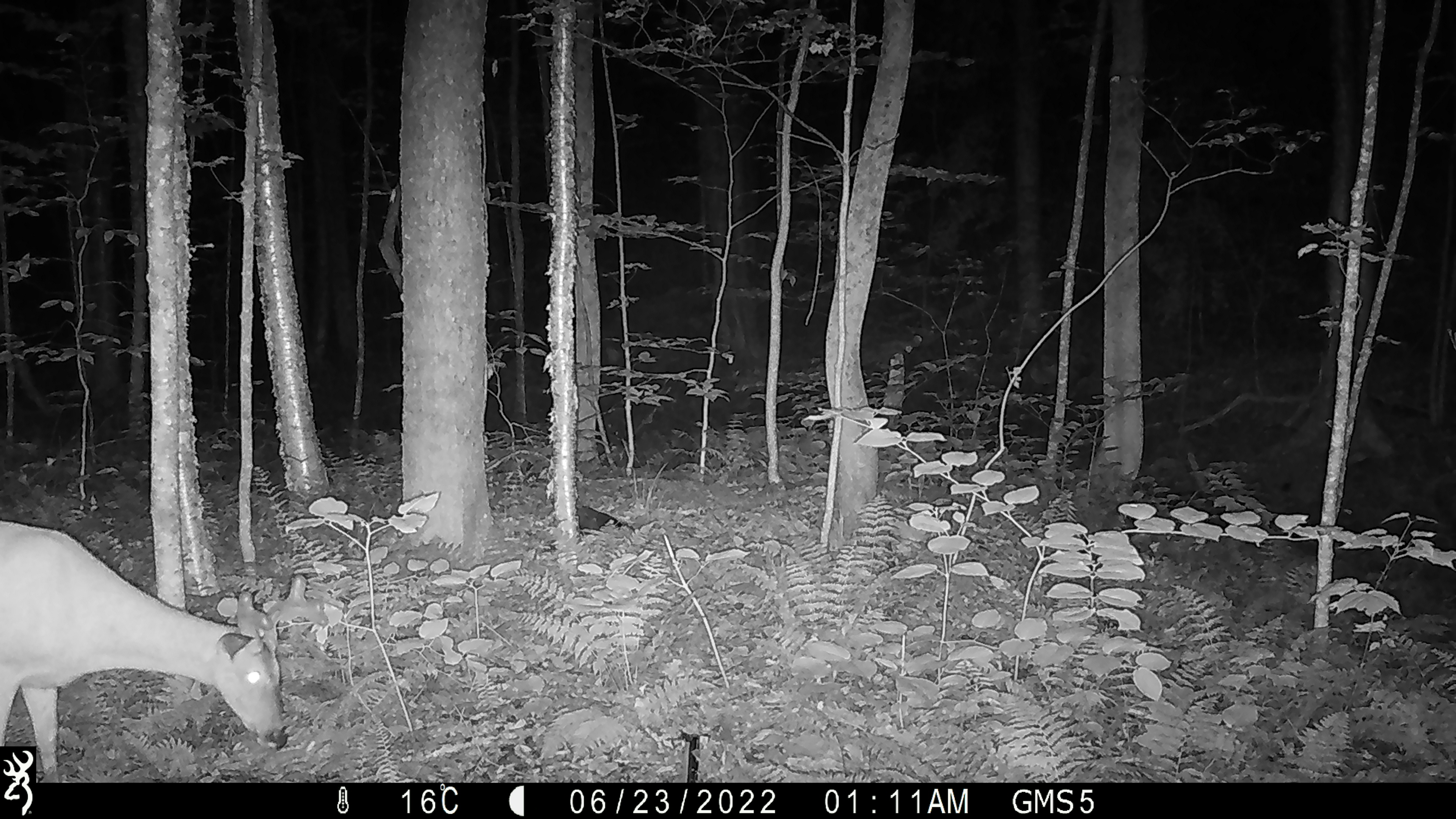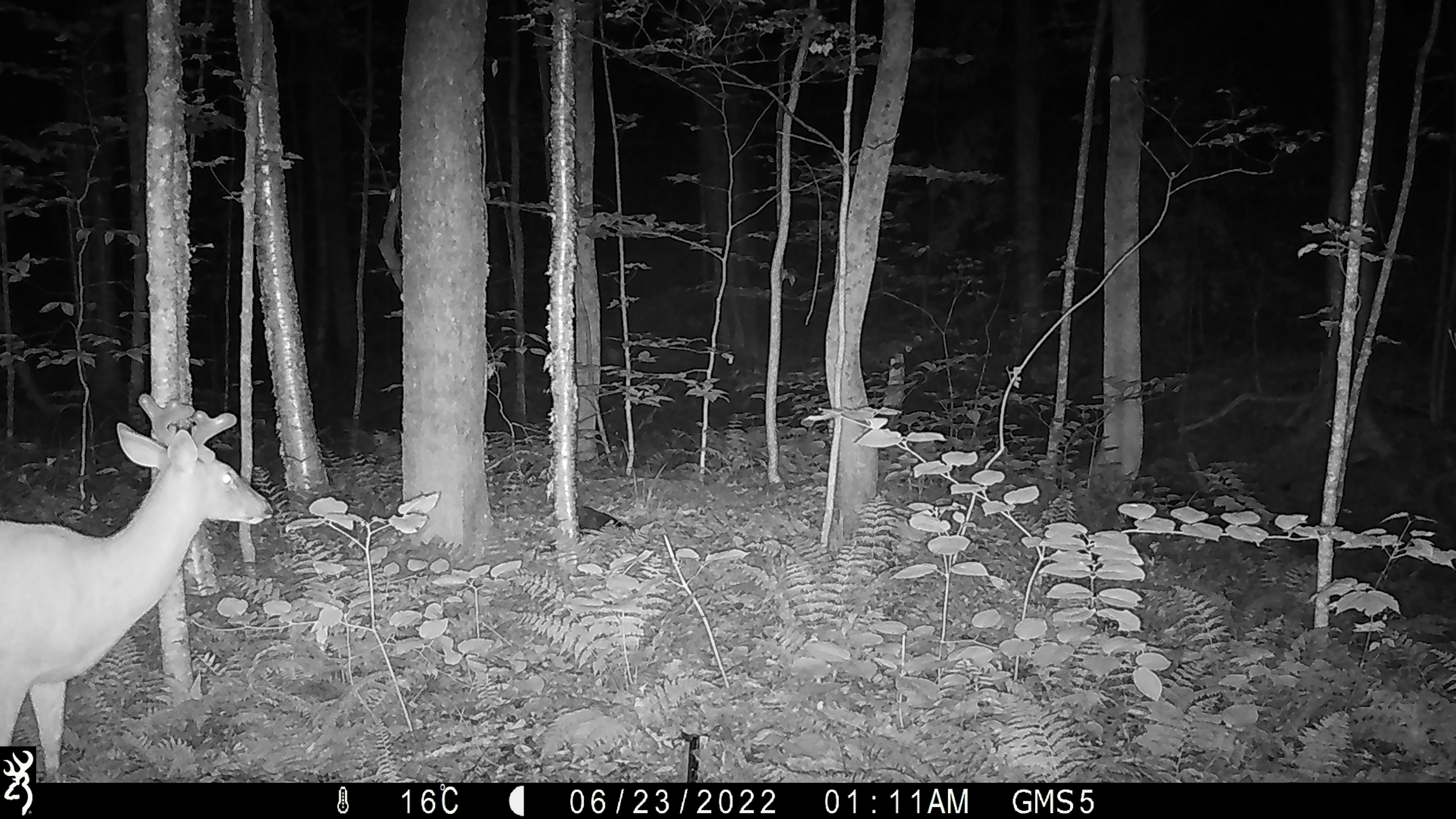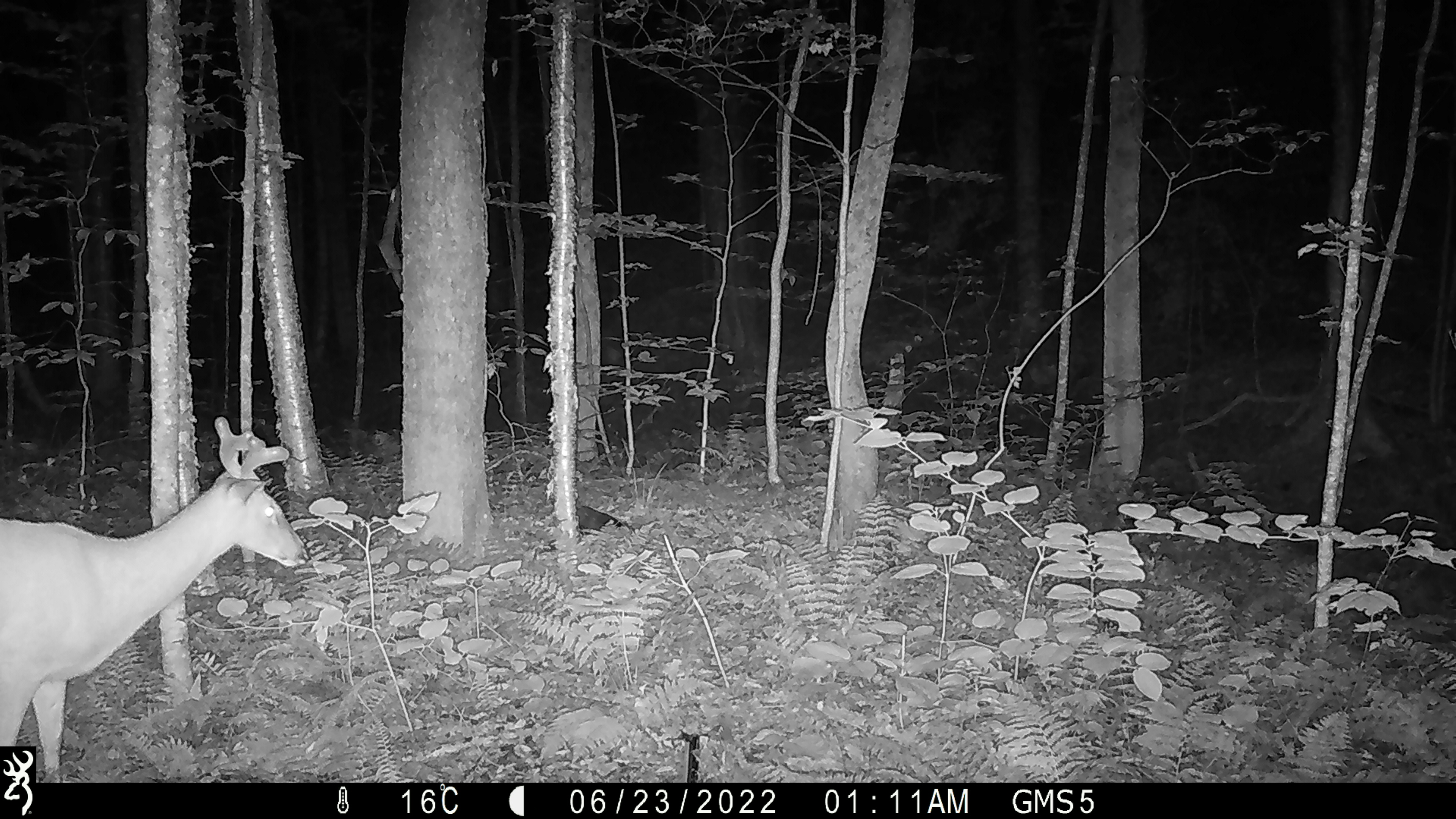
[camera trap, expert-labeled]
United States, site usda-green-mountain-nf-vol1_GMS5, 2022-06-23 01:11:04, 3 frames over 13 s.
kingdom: Animalia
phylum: Chordata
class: Mammalia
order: Artiodactyla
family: Cervidae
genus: Odocoileus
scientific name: Odocoileus virginianus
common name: white-tailed deer